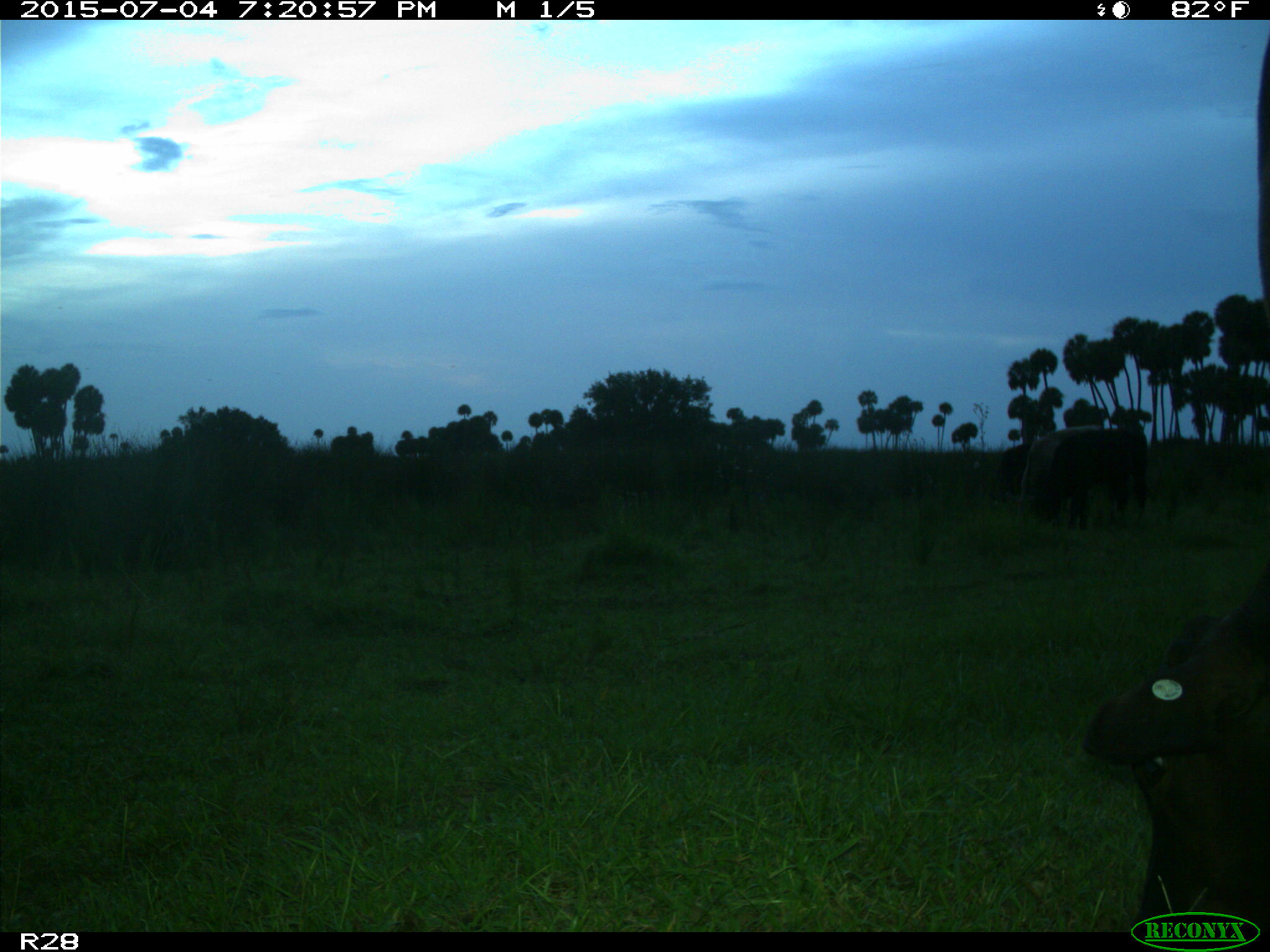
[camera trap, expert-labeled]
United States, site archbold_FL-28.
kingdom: Animalia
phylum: Chordata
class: Mammalia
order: Artiodactyla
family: Bovidae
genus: Bos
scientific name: Bos taurus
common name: domestic cow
Bos taurus (domestic cow).